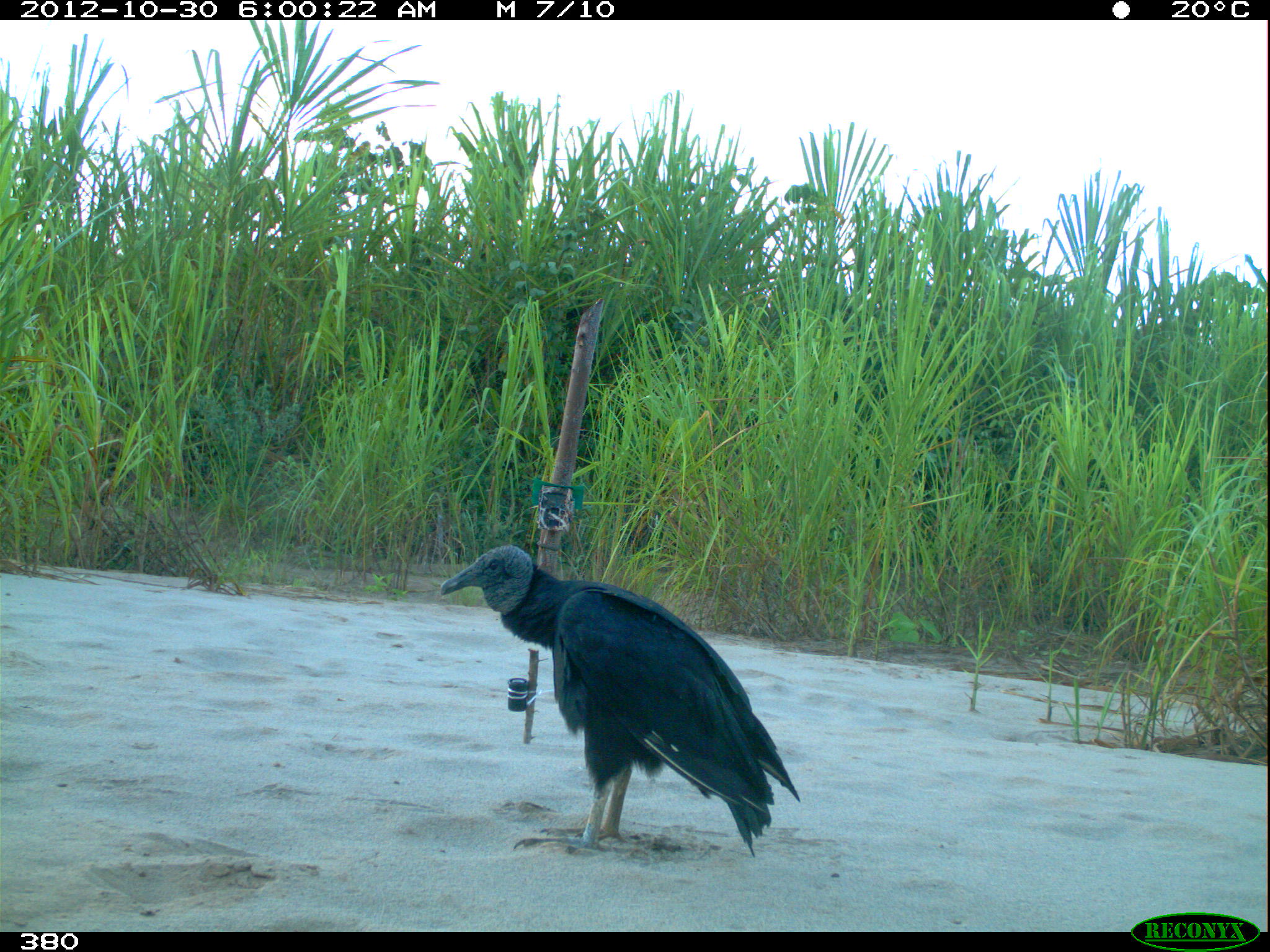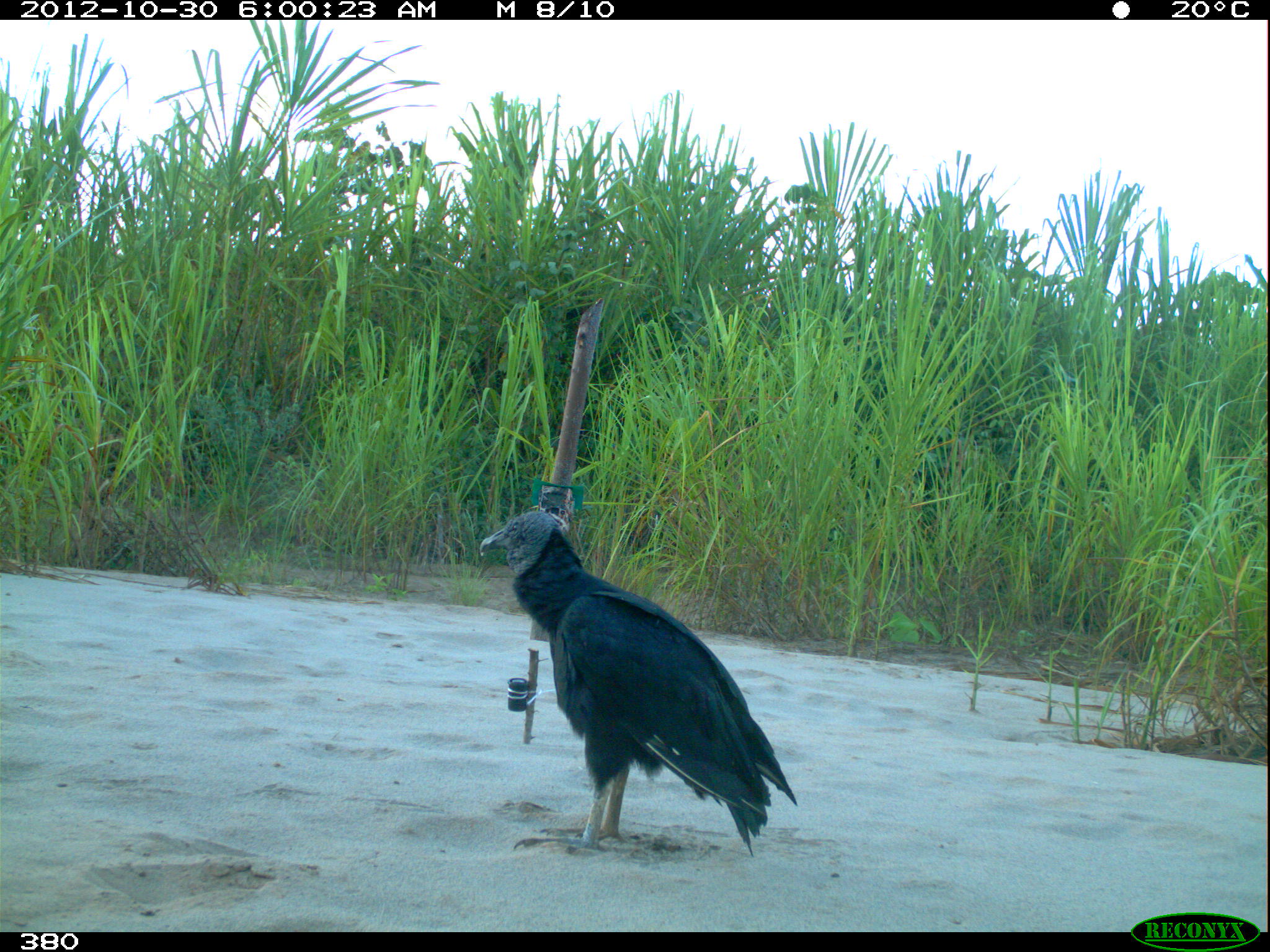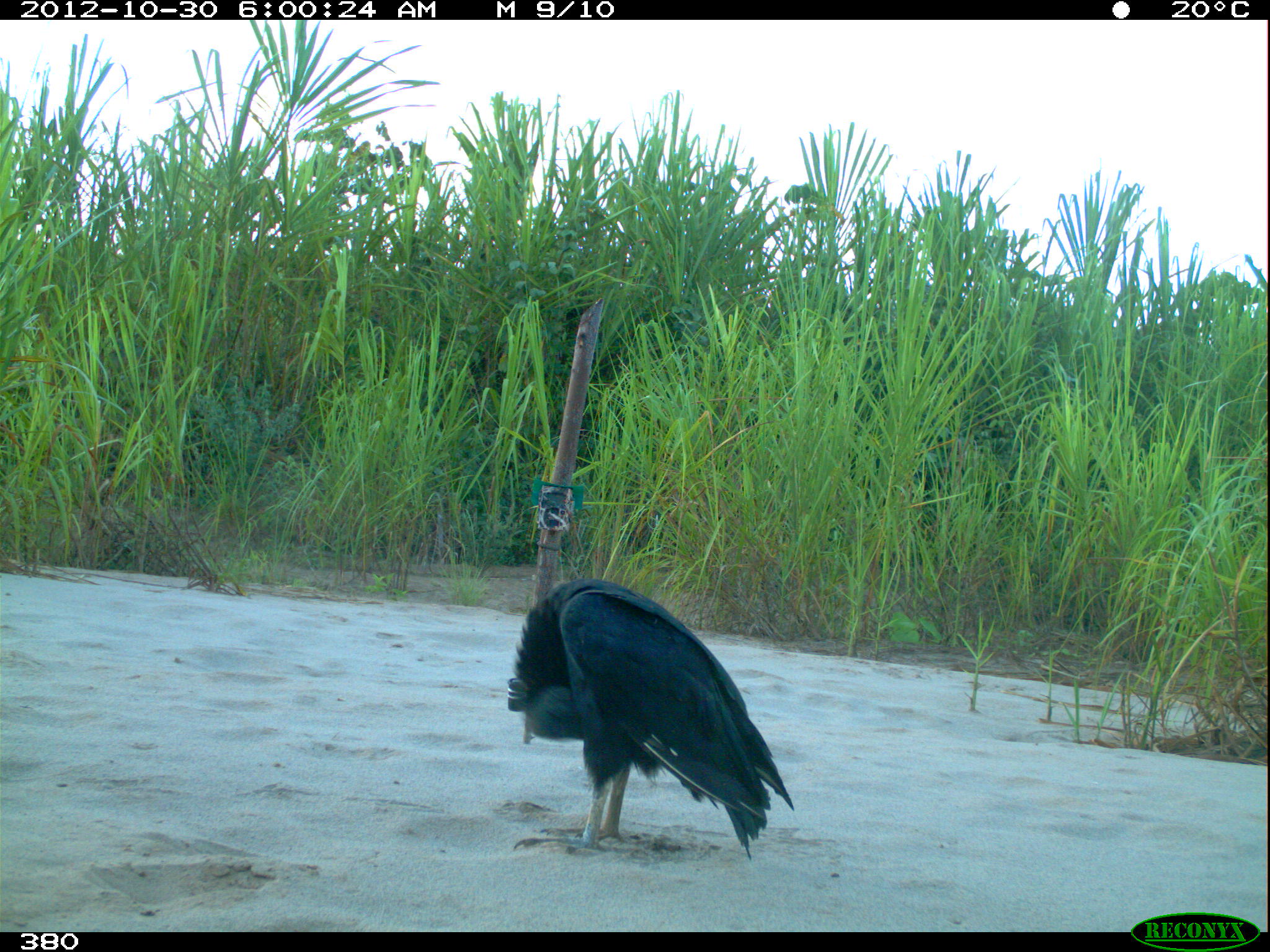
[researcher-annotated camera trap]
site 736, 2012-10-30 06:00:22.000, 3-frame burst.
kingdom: Animalia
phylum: Chordata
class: Aves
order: Cathartiformes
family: Cathartidae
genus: Coragyps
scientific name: Coragyps atratus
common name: black vulture